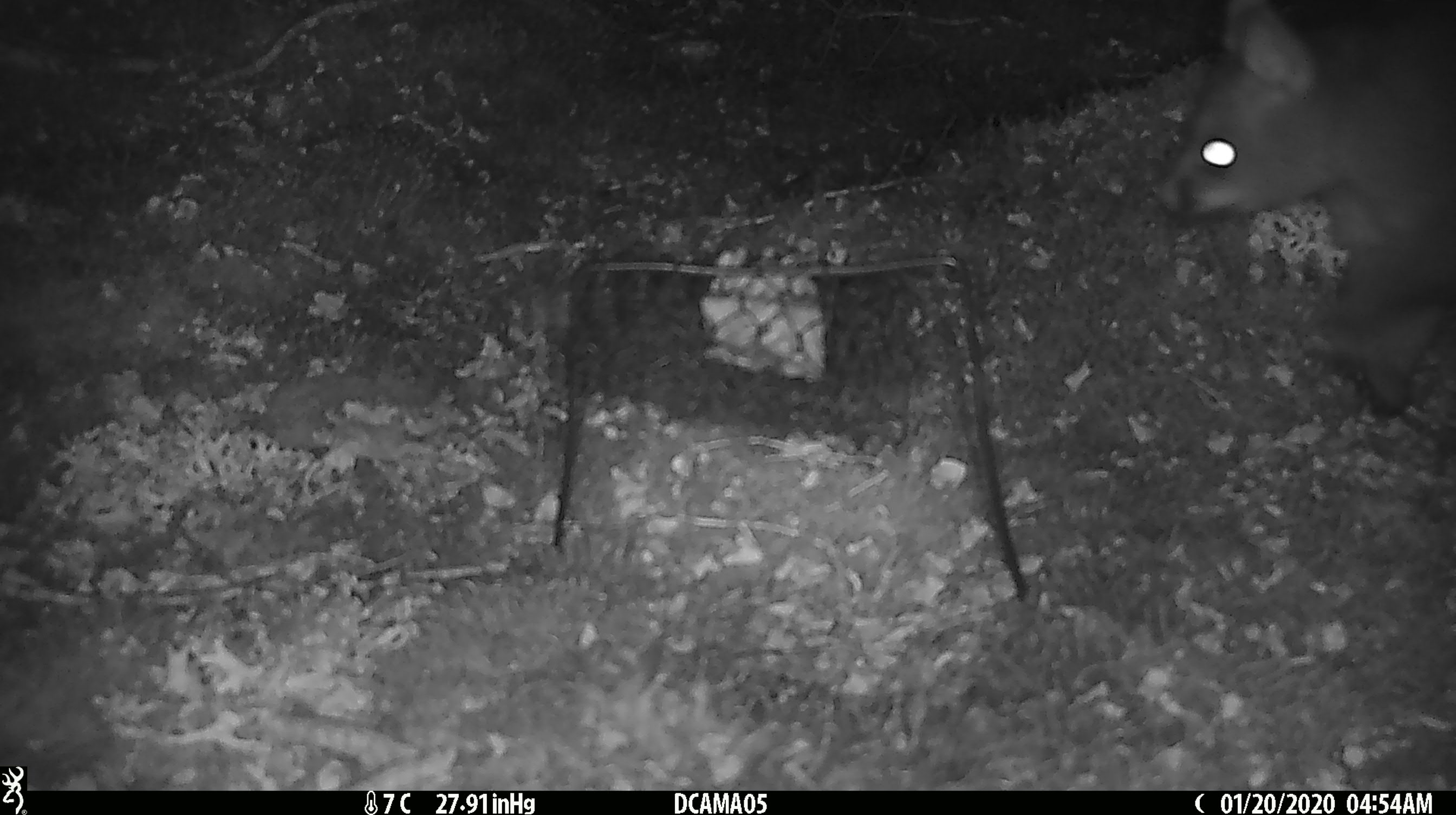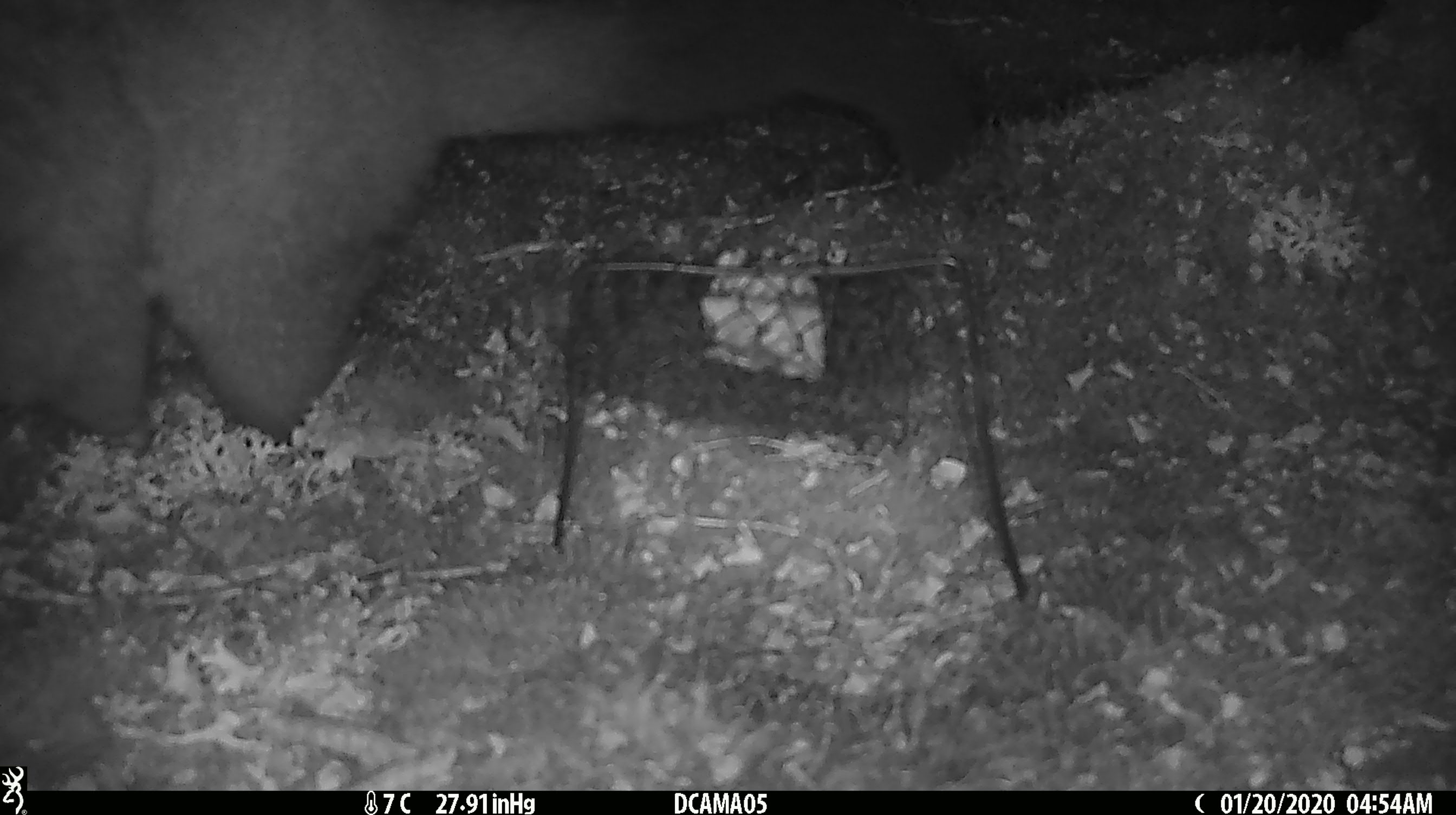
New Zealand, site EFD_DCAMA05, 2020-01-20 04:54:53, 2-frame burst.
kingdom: Animalia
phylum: Chordata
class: Mammalia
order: Diprotodontia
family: Phalangeridae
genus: Trichosurus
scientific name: Trichosurus vulpecula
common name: common brushtail possum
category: possum